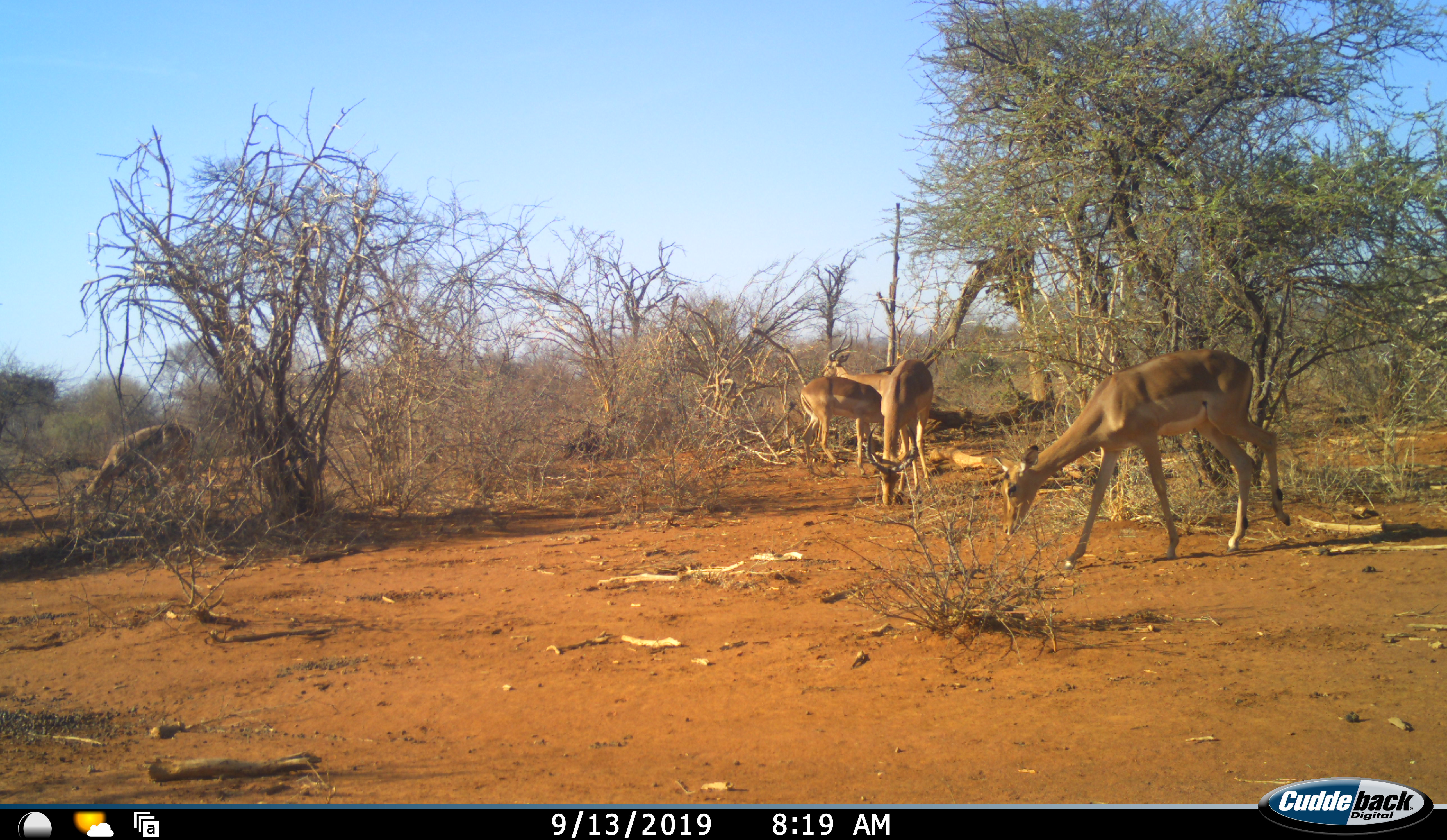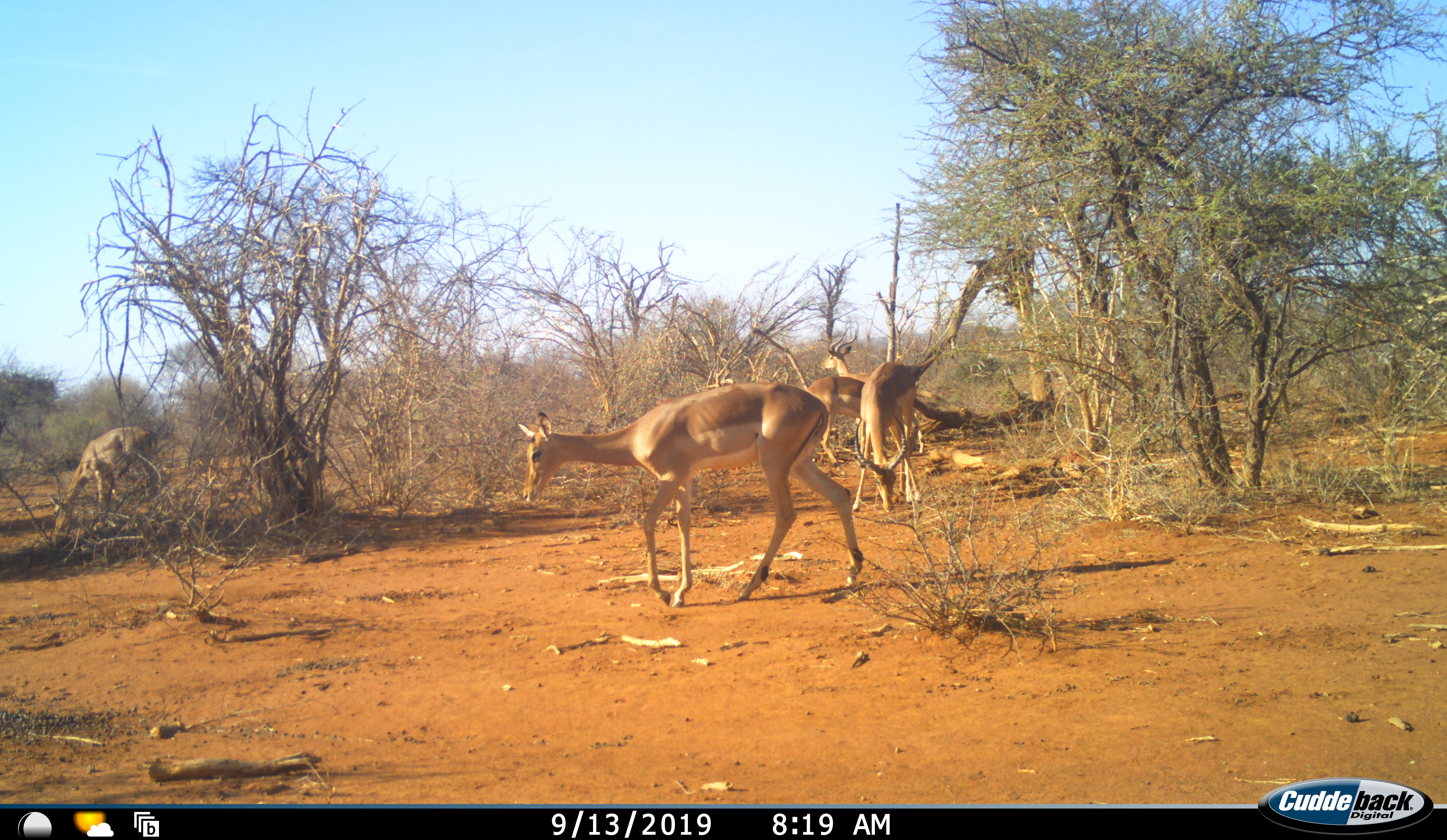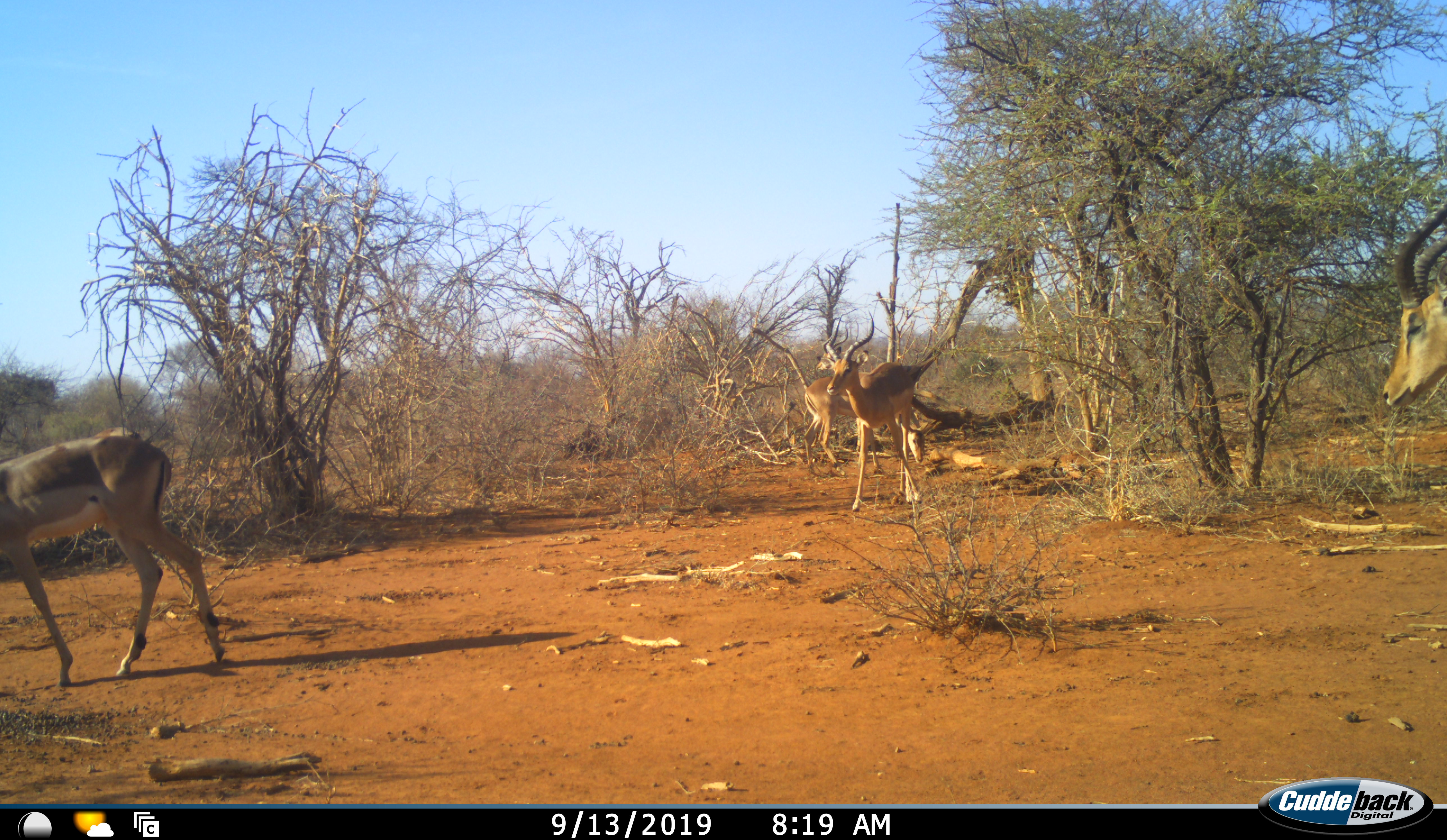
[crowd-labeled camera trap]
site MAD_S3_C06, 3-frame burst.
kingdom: Animalia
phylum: Chordata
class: Mammalia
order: Artiodactyla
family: Bovidae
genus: Aepyceros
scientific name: Aepyceros melampus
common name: impala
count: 5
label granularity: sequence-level